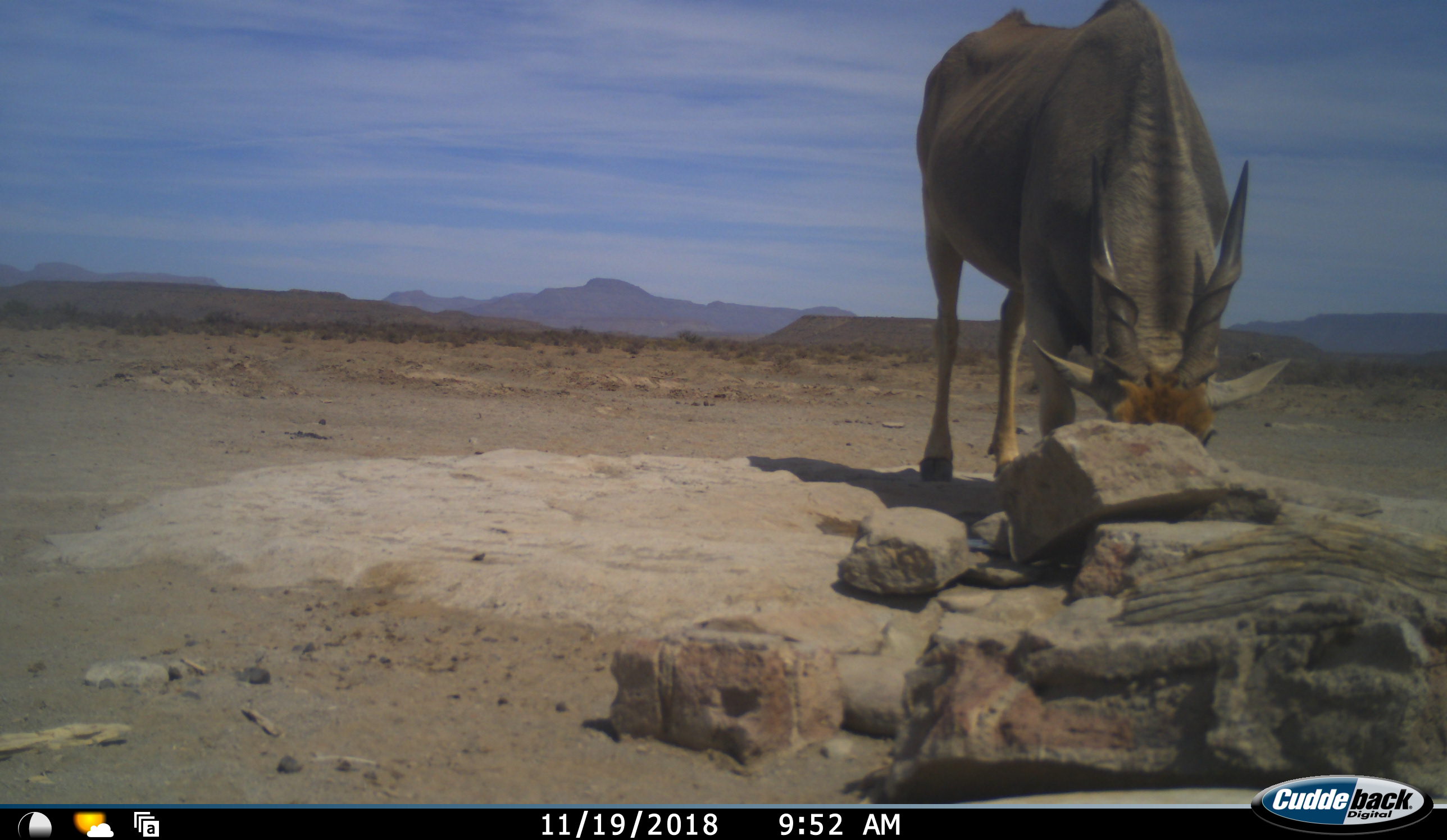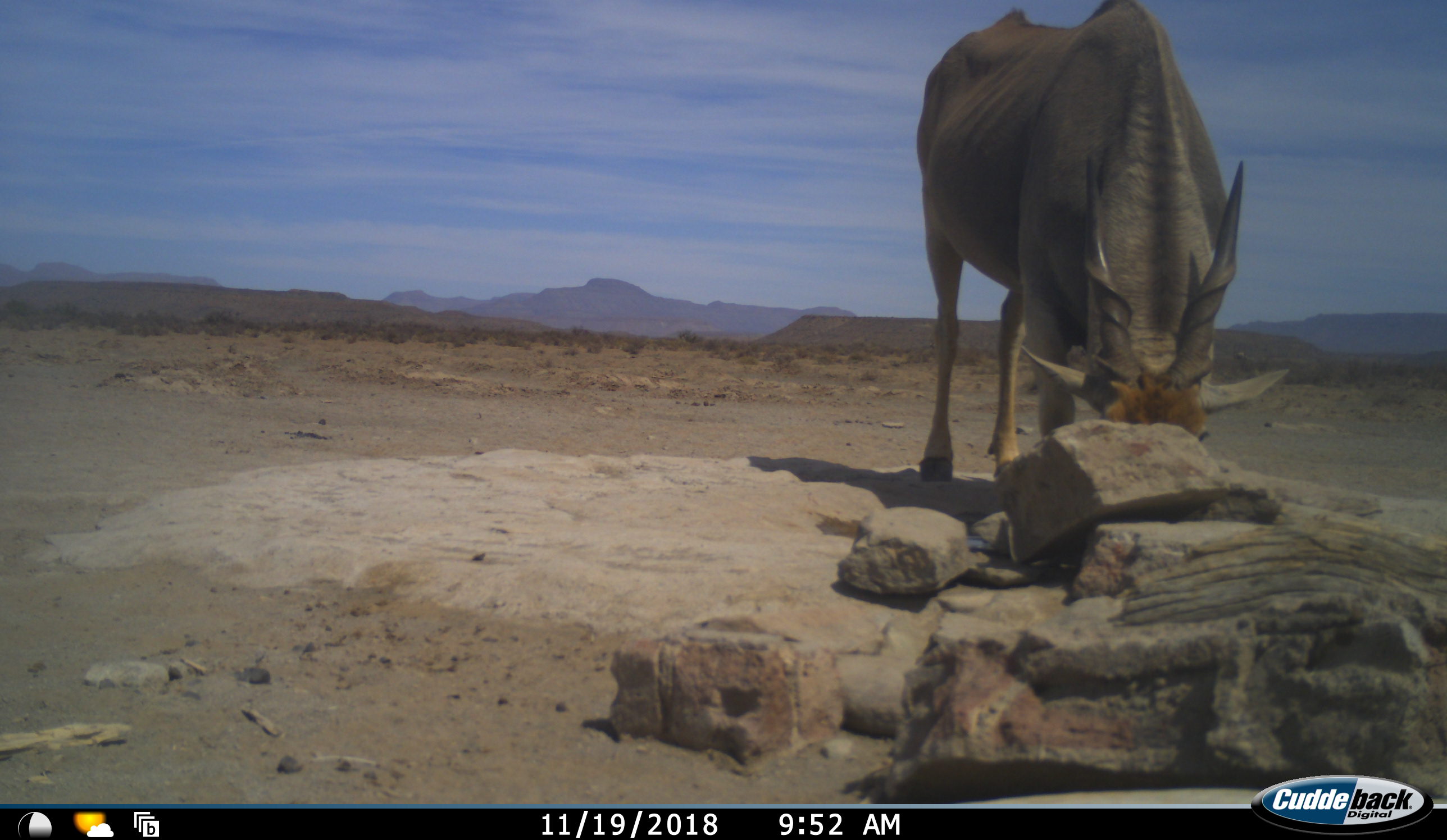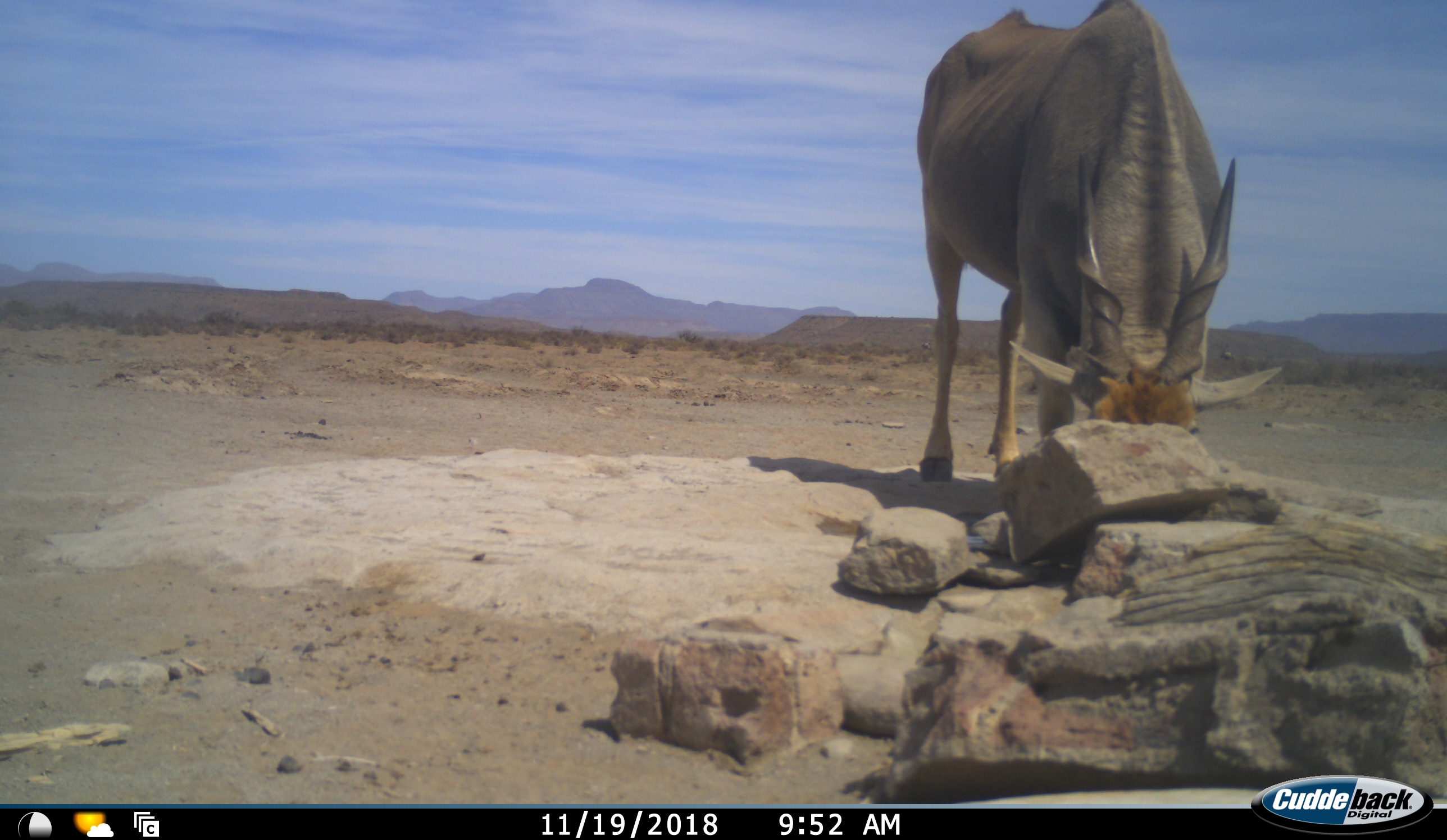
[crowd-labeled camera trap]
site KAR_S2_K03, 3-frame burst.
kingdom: Animalia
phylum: Chordata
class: Mammalia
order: Artiodactyla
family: Bovidae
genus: Tragelaphus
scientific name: Tragelaphus oryx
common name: eland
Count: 1.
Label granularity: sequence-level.